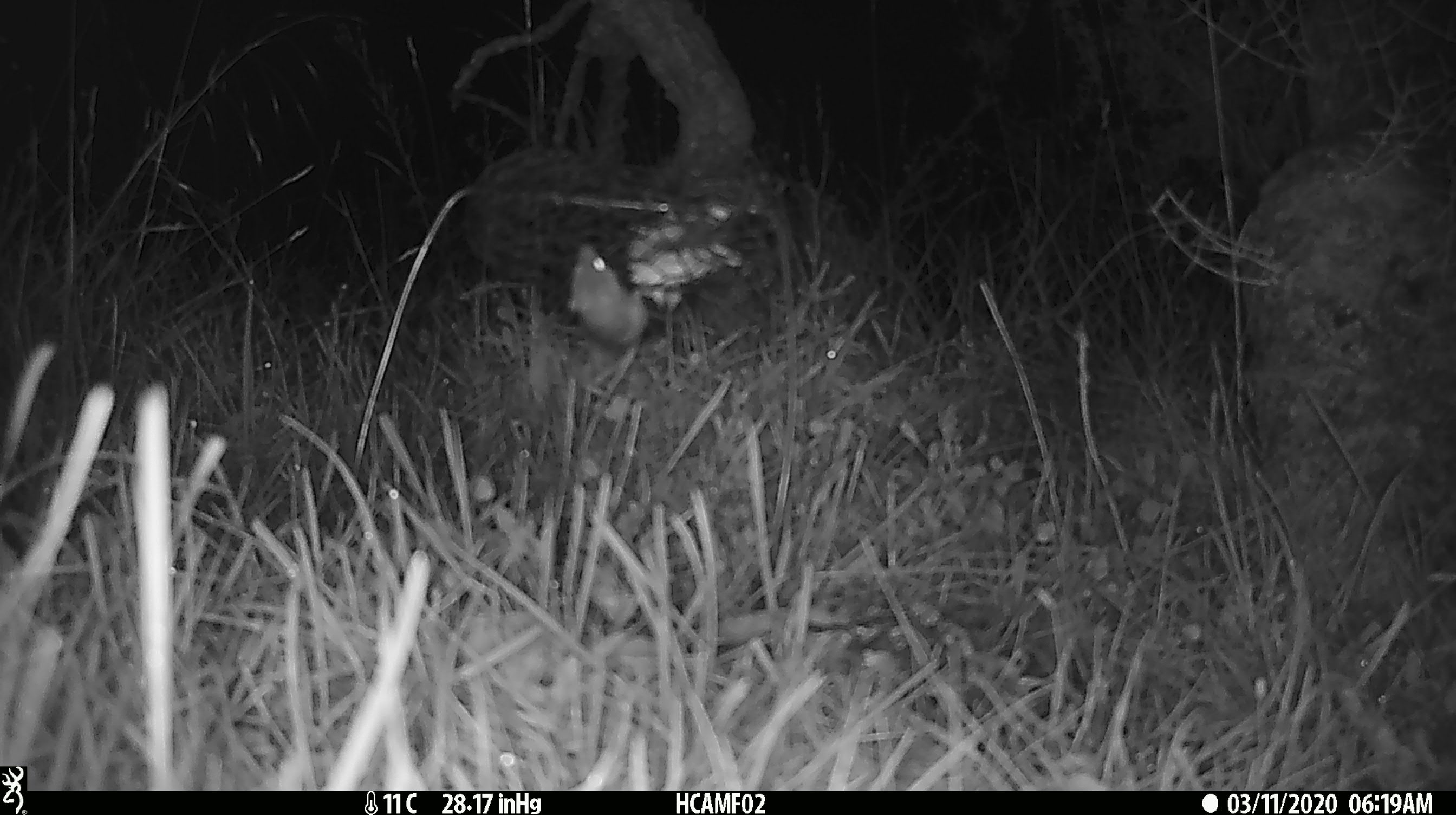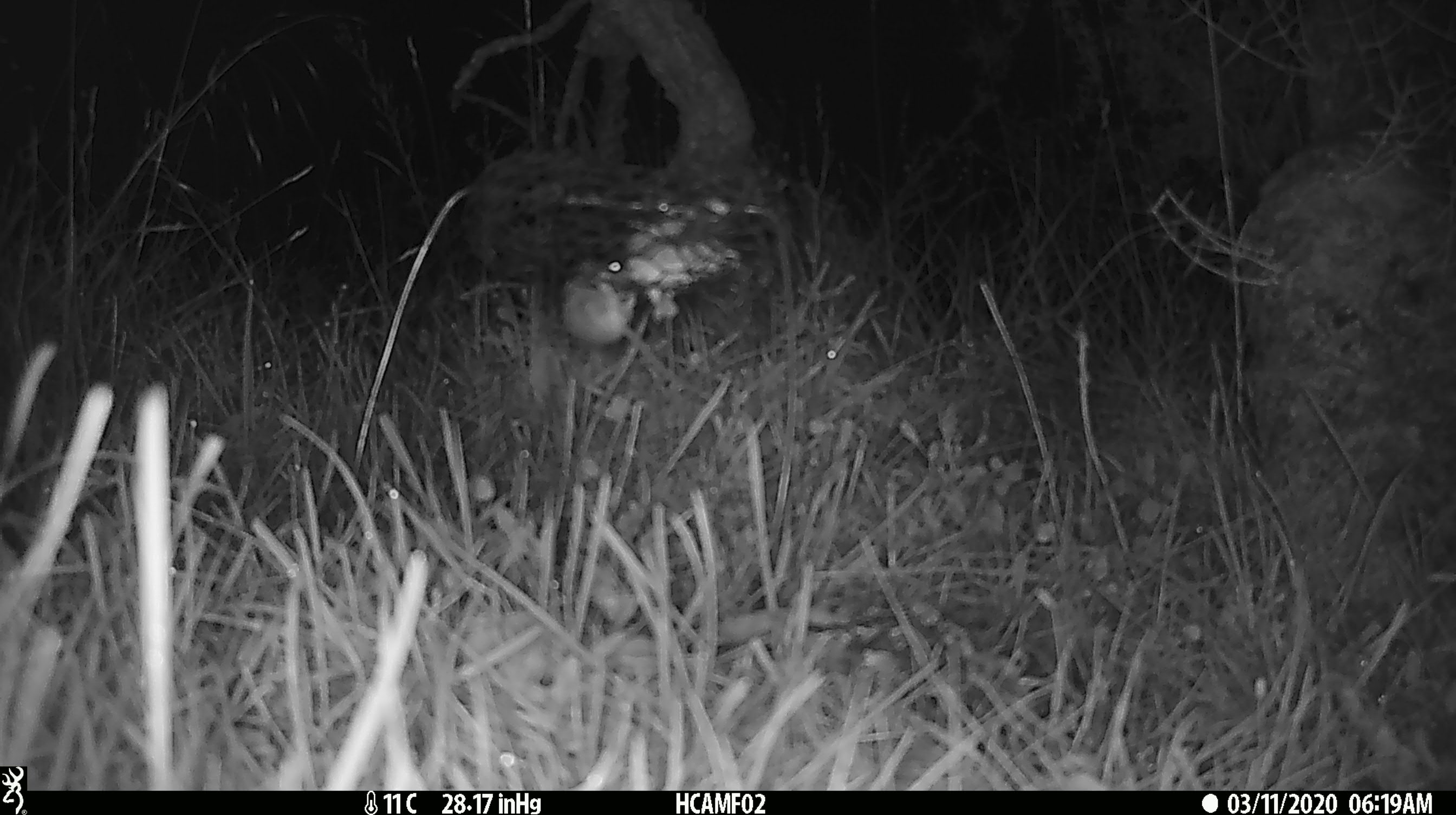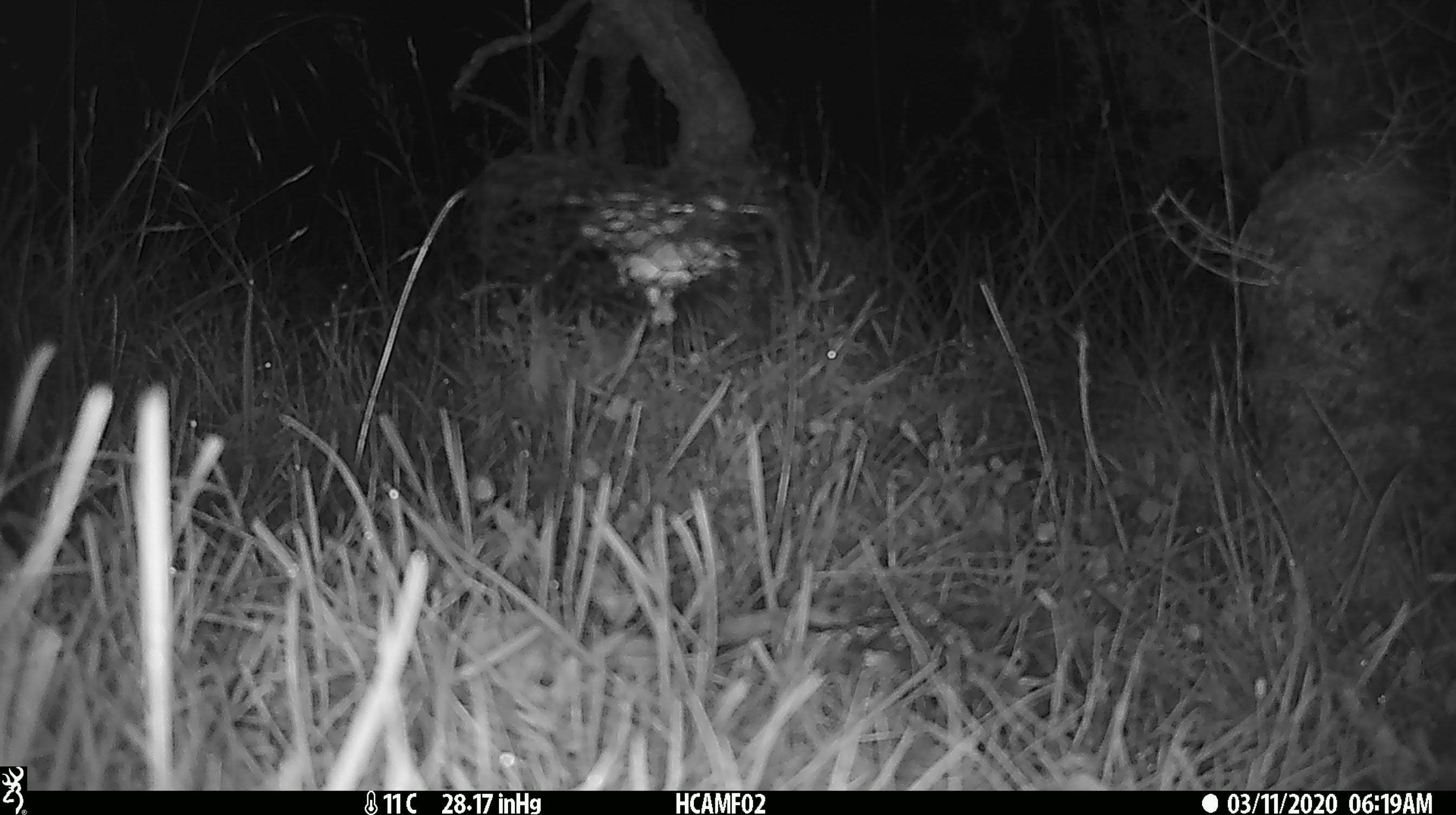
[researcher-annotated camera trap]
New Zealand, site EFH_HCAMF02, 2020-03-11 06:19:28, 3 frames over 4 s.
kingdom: Animalia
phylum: Chordata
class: Mammalia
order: Rodentia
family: Muridae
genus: Mus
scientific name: Mus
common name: mouse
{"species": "mouse (Mus)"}